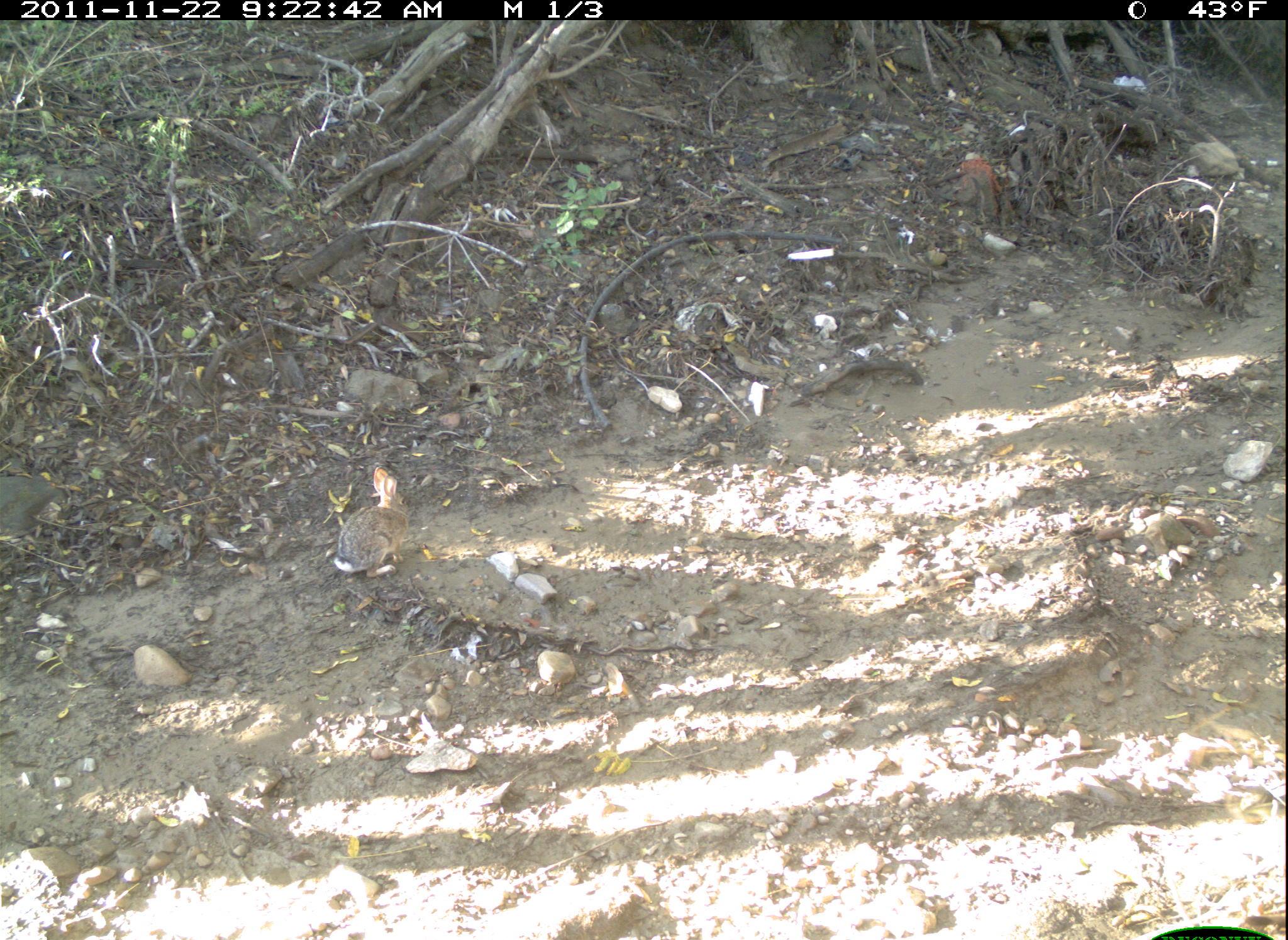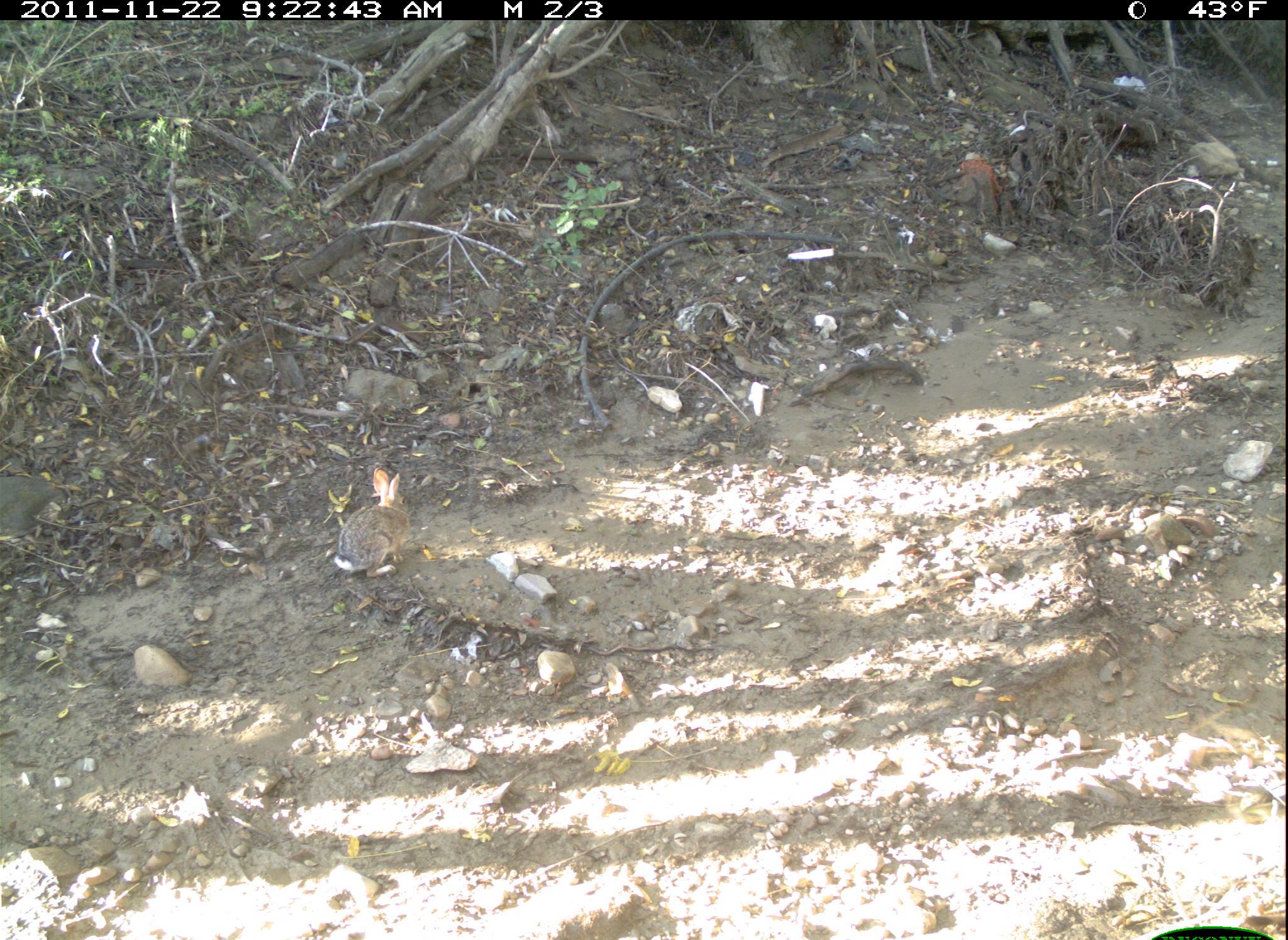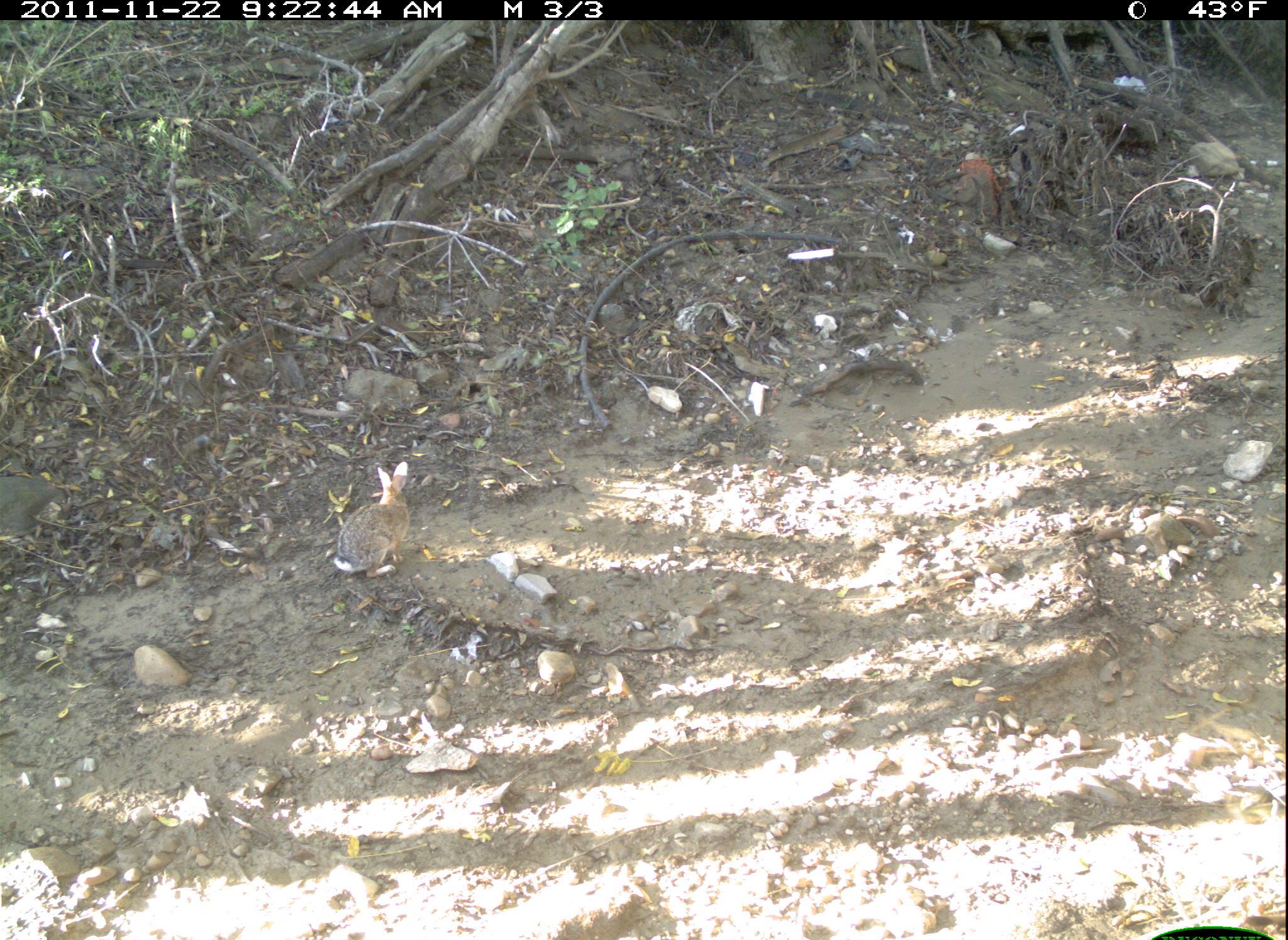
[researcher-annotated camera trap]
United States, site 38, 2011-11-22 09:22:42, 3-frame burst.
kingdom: Animalia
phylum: Chordata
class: Mammalia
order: Lagomorpha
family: Leporidae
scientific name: Leporidae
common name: rabbits and hares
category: rabbit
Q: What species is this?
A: Rabbit (rabbits and hares) (Leporidae).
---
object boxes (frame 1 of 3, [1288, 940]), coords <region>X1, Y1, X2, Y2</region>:
rabbit: <region>327, 459, 420, 580</region>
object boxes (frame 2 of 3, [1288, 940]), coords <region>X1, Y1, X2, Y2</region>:
rabbit: <region>333, 464, 419, 585</region>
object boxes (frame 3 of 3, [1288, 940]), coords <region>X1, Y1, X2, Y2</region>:
rabbit: <region>340, 453, 435, 585</region>